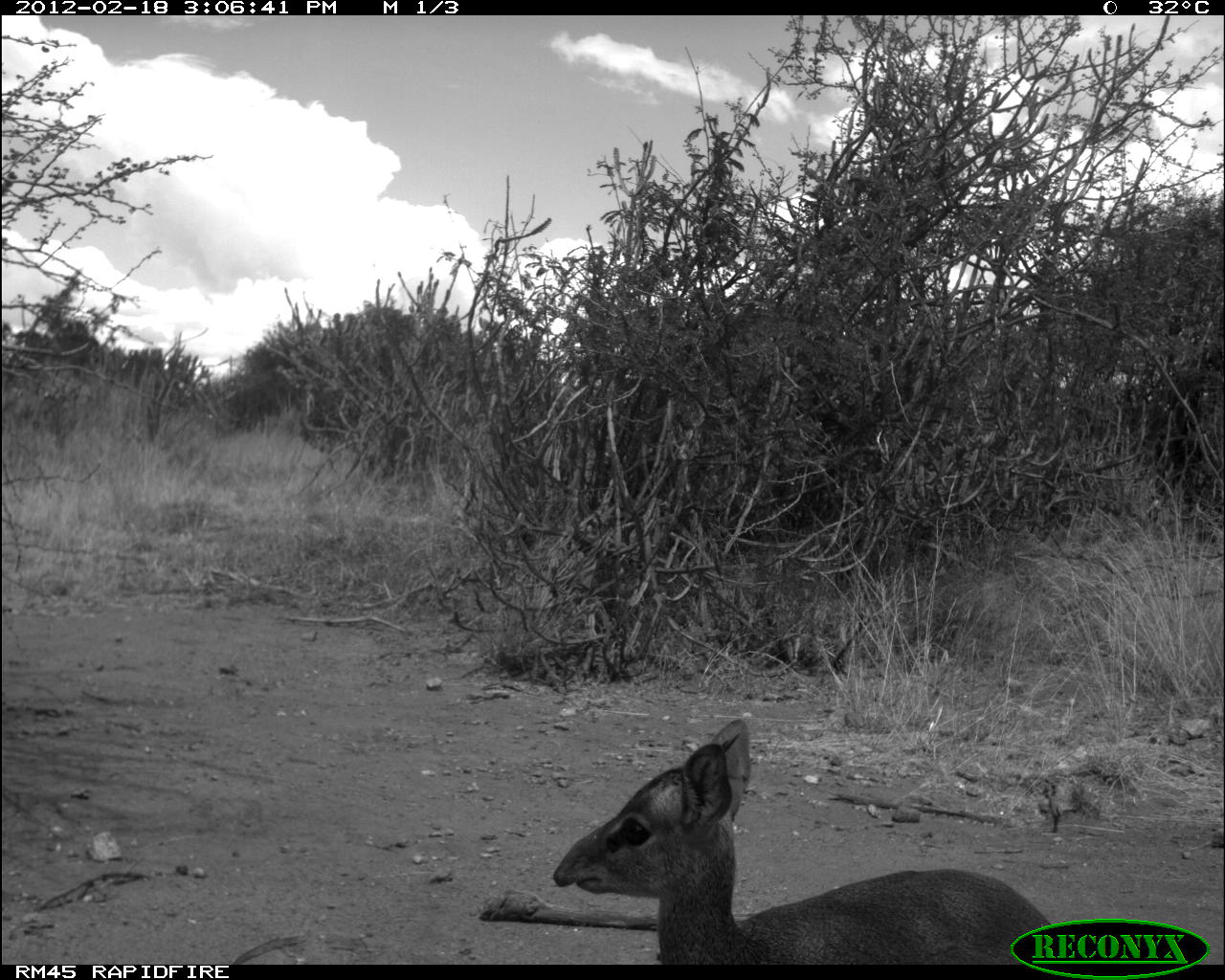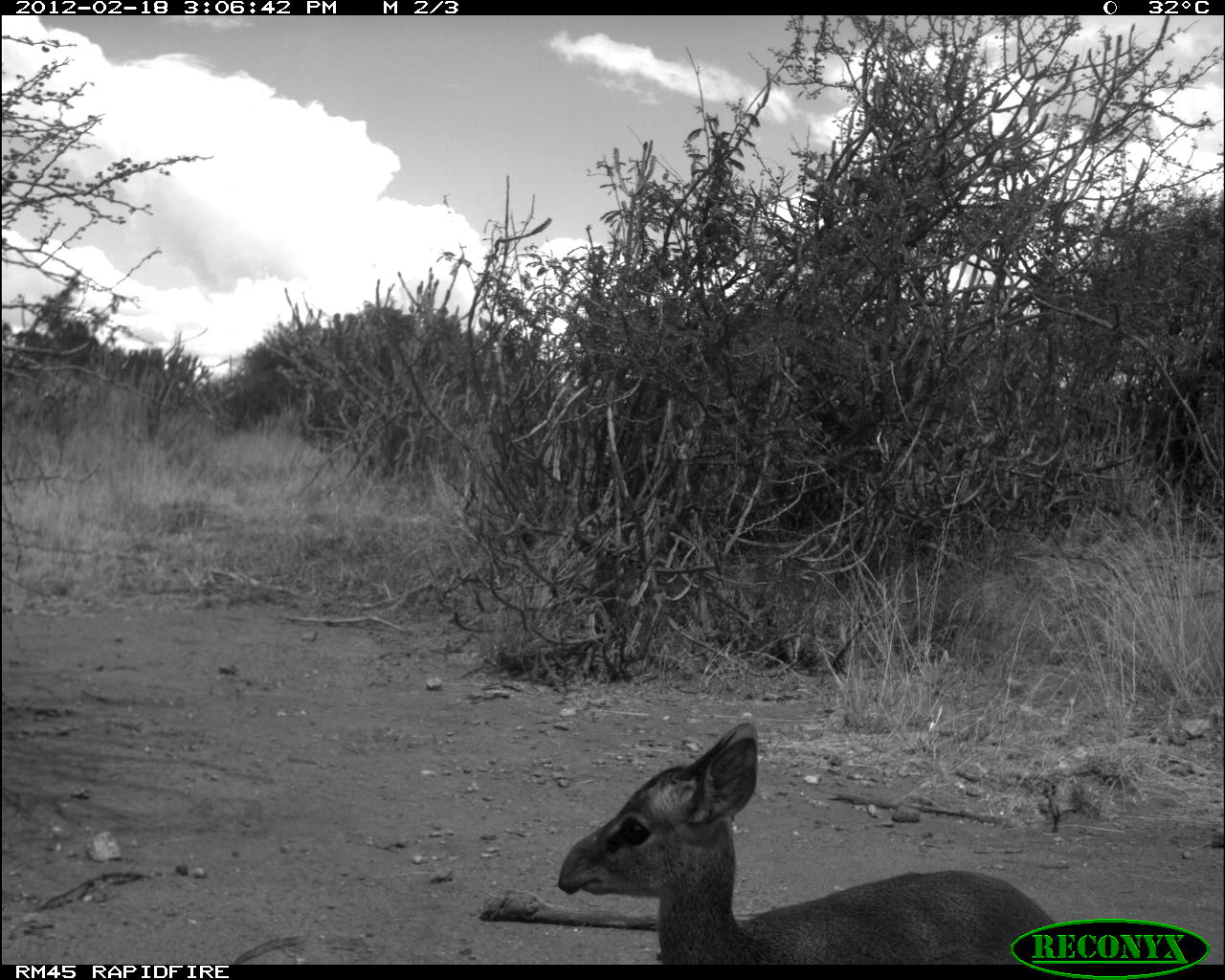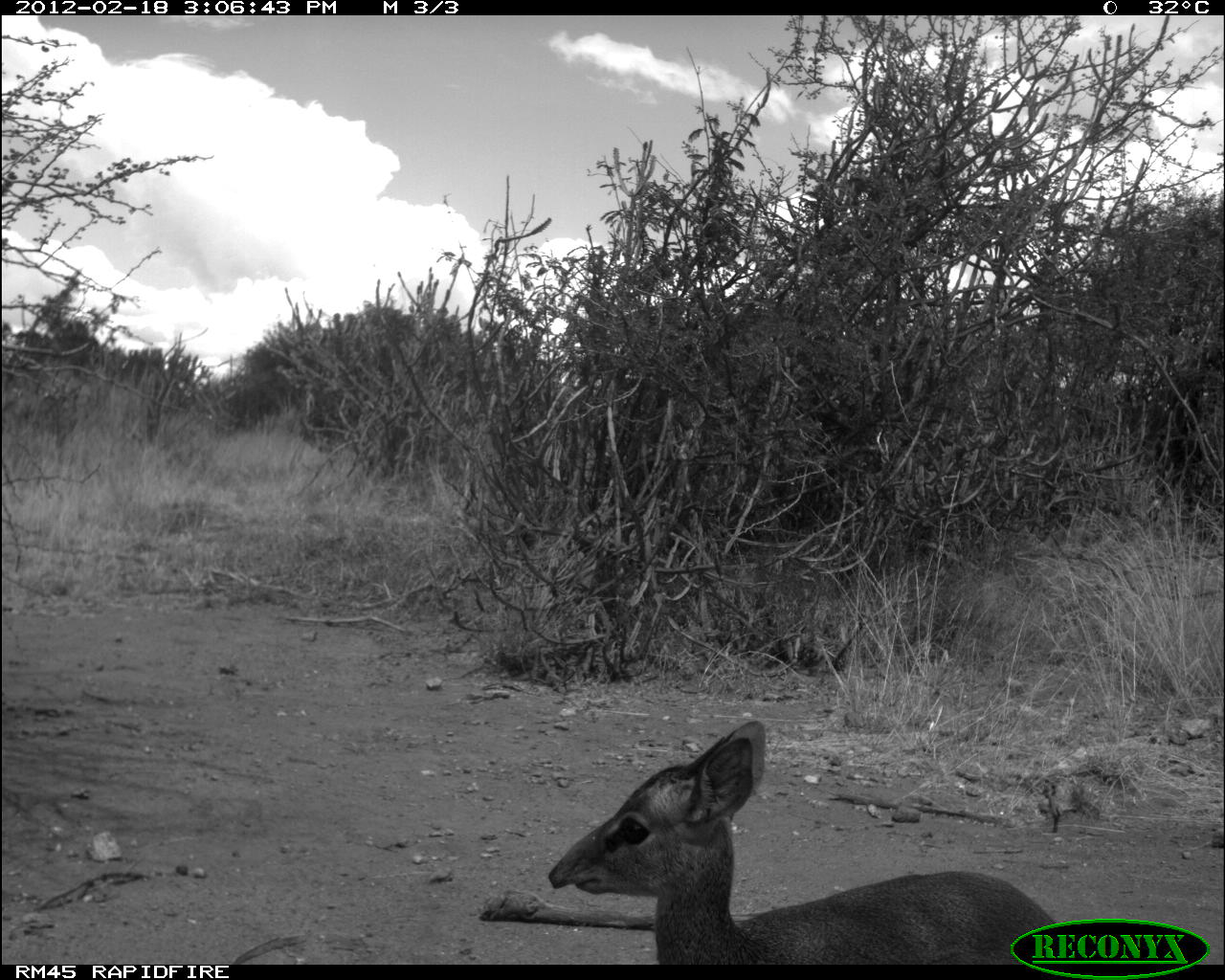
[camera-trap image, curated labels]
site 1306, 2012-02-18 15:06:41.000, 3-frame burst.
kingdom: Animalia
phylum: Chordata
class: Mammalia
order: Artiodactyla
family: Bovidae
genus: Madoqua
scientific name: Madoqua guentheri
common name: günther's dik-dik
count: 1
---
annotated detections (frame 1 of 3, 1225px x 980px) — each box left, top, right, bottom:
madoqua guentheri: 553, 717, 1065, 964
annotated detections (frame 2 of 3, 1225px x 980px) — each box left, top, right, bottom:
madoqua guentheri: 556, 715, 1079, 964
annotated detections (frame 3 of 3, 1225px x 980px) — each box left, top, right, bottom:
madoqua guentheri: 545, 718, 1073, 965